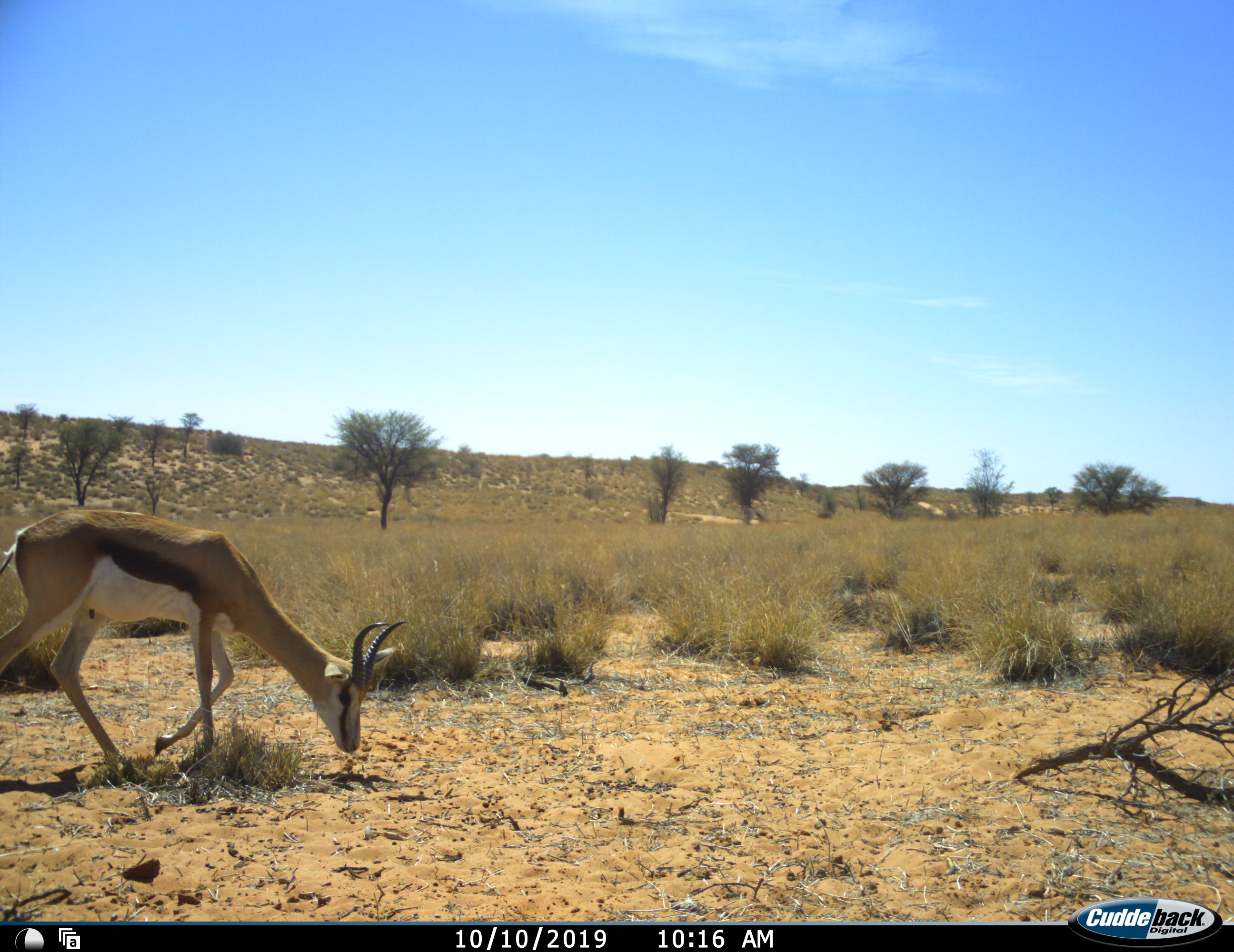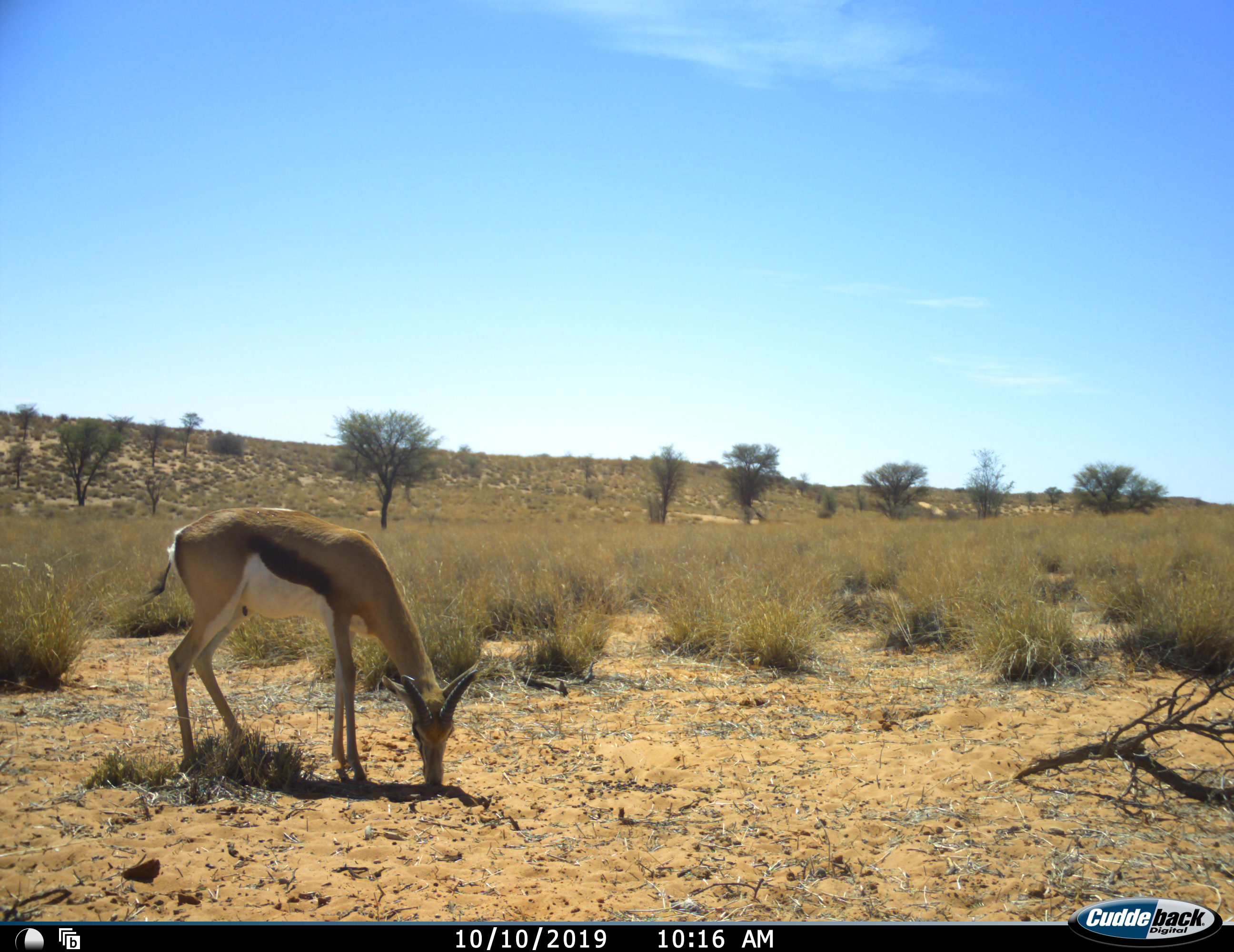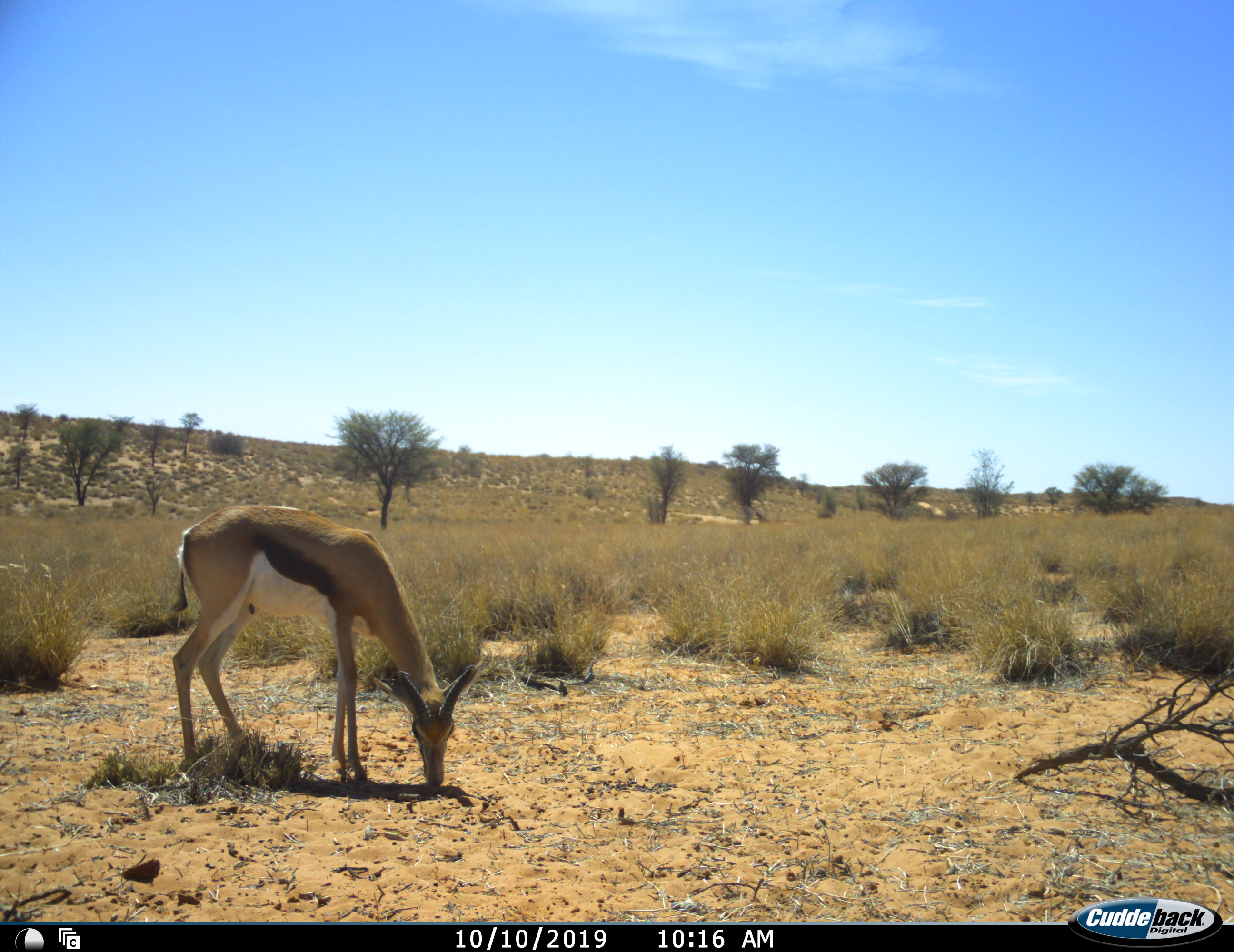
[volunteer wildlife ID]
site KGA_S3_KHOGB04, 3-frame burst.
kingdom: Animalia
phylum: Chordata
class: Mammalia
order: Artiodactyla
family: Bovidae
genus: Antidorcas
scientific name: Antidorcas marsupialis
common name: springbok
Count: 1.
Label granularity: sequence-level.